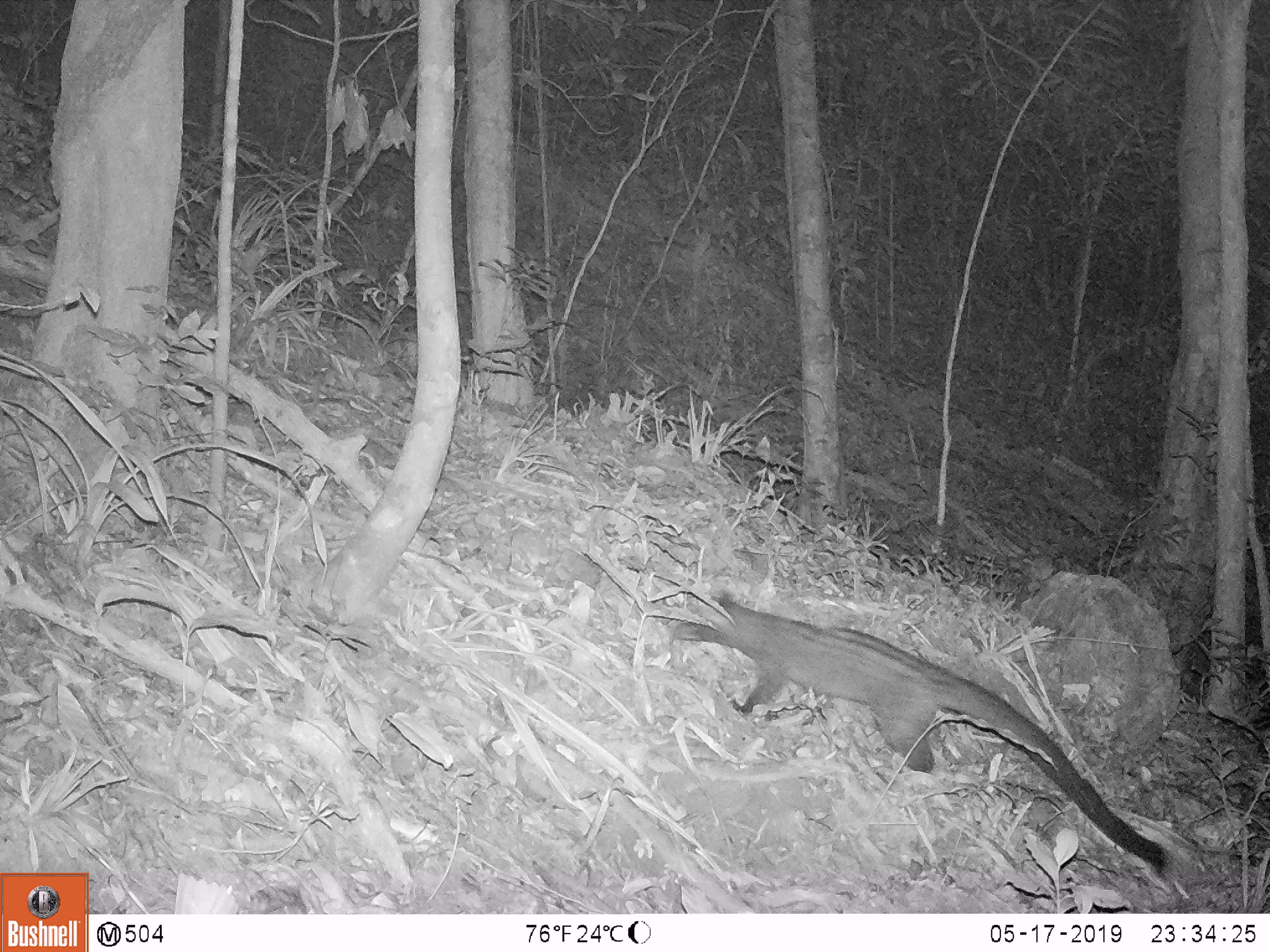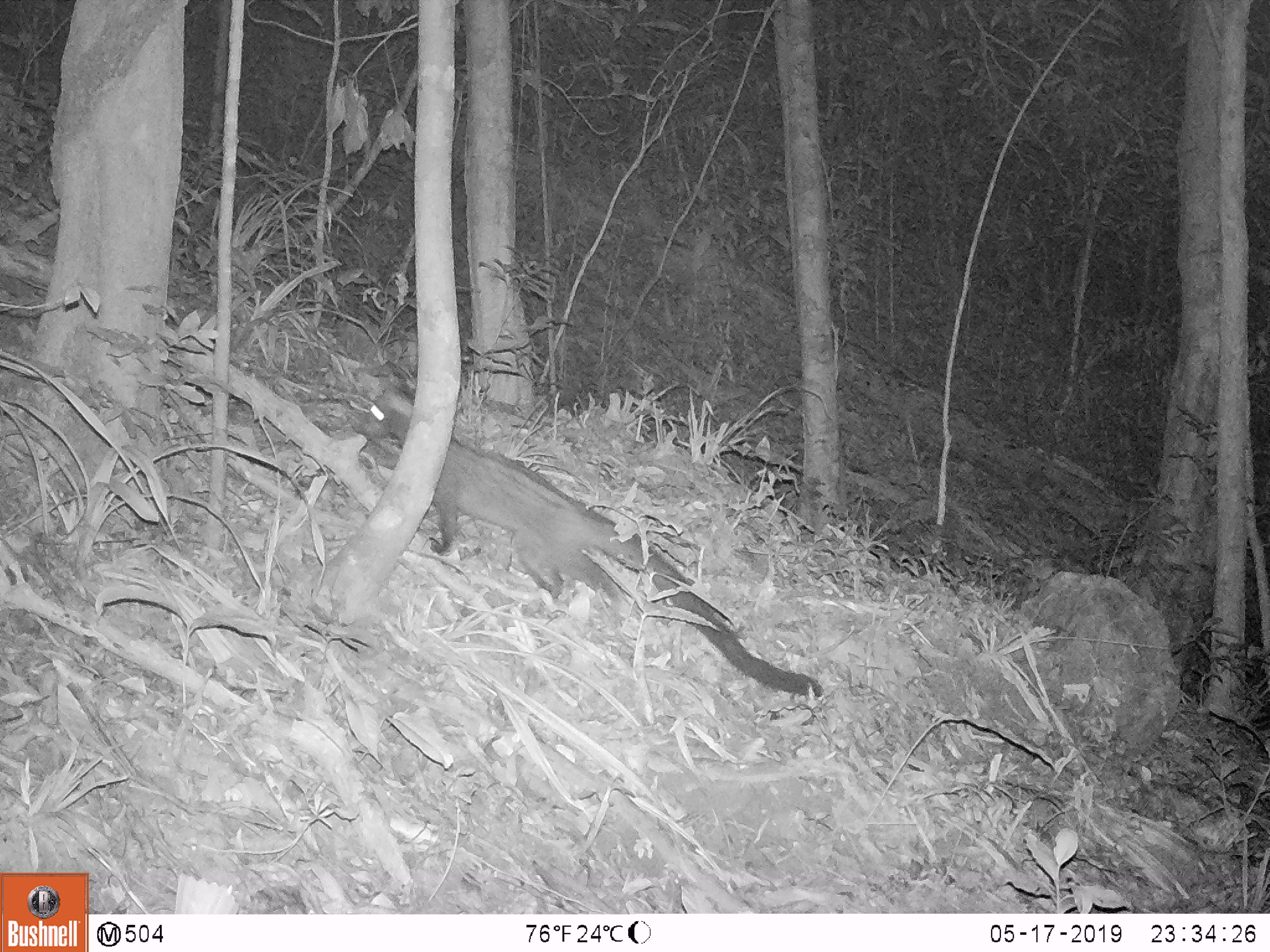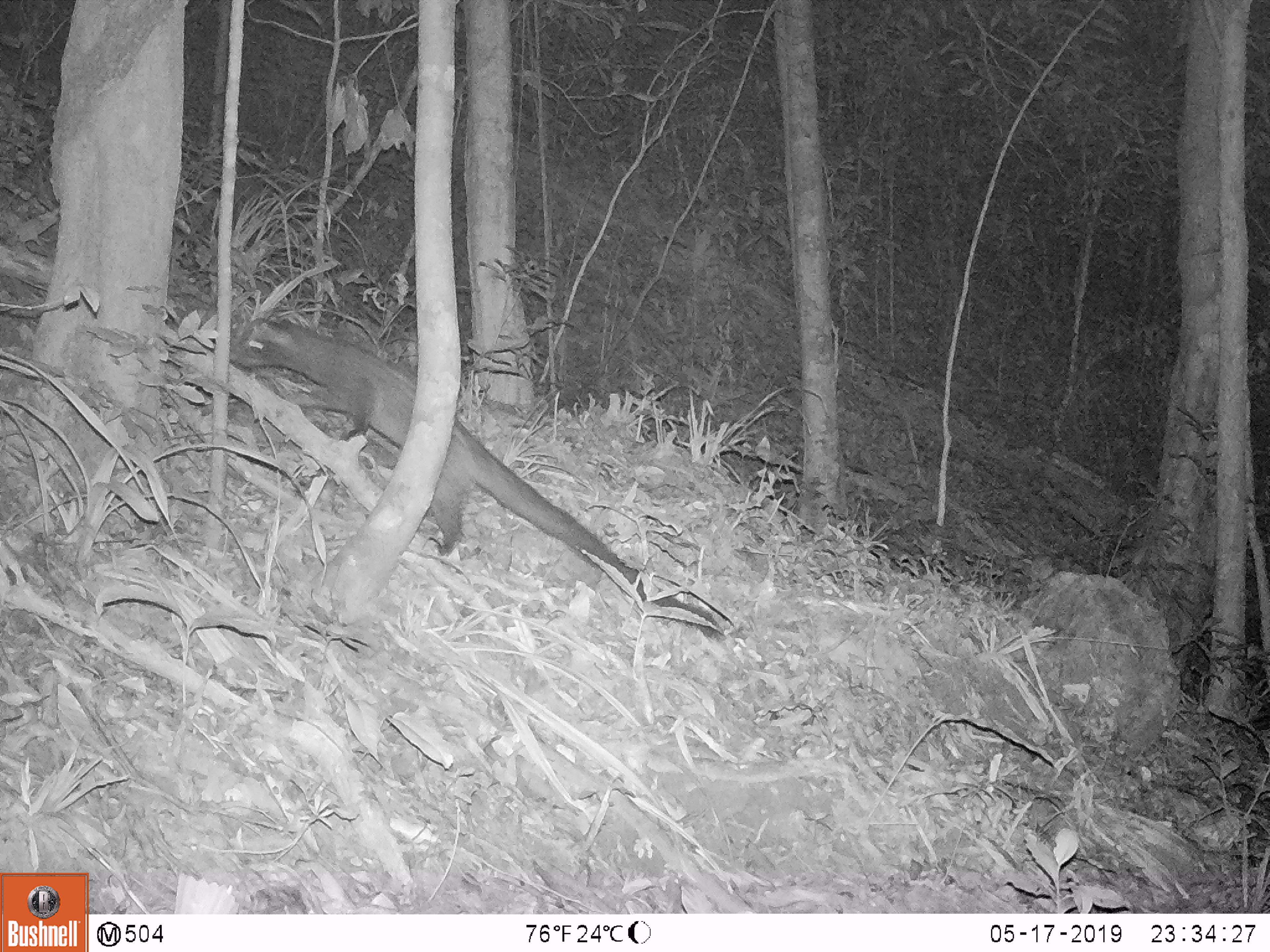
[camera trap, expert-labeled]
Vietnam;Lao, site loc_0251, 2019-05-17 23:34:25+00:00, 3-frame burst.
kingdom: Animalia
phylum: Chordata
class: Mammalia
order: Carnivora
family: Viverridae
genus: Paradoxurus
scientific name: Paradoxurus hermaphroditus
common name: common palm civet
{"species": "common palm civet (Paradoxurus hermaphroditus)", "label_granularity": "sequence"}